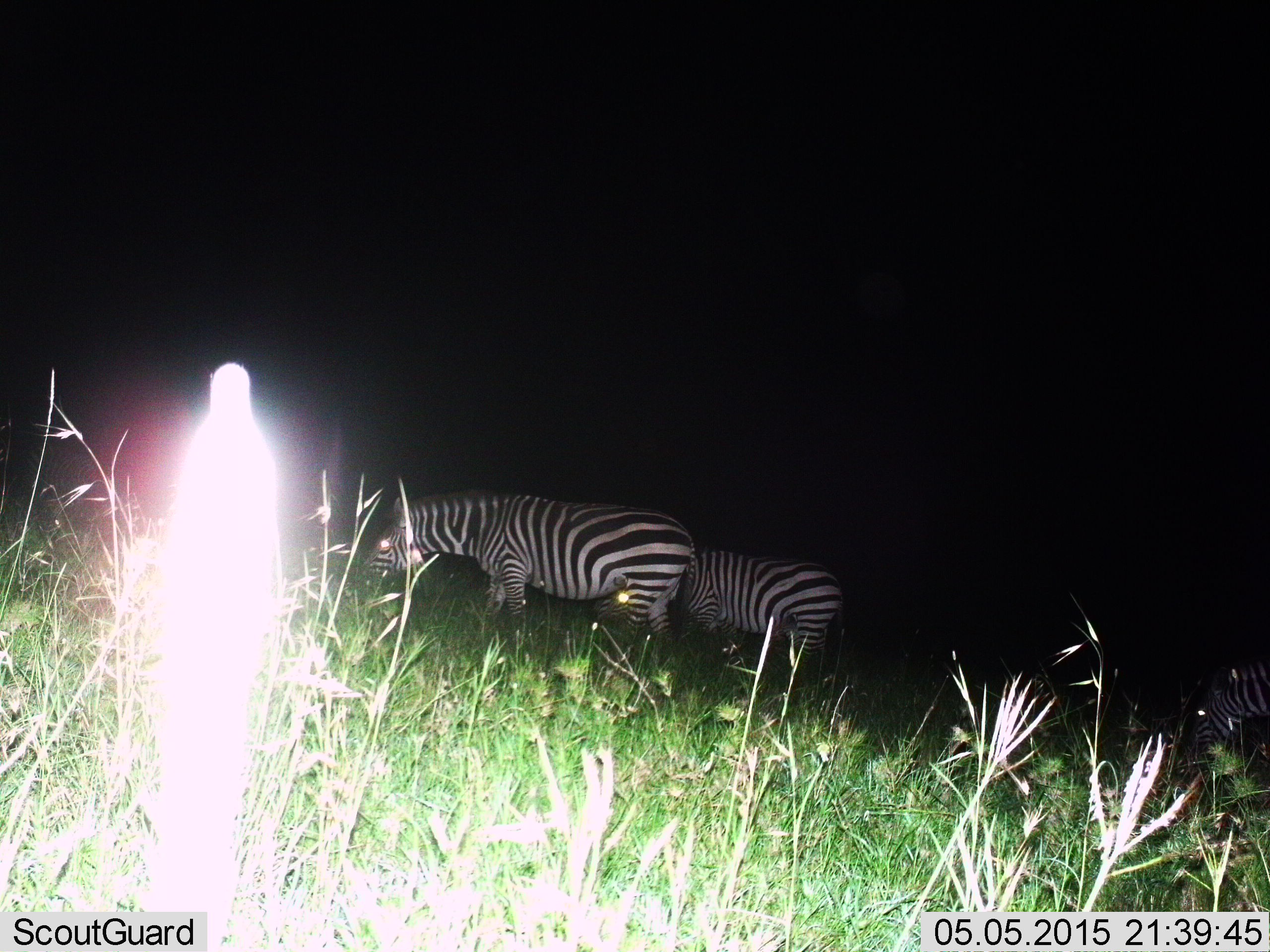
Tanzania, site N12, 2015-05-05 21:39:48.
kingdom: Animalia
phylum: Chordata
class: Mammalia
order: Perissodactyla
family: Equidae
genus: Equus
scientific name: Equus quagga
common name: plains zebra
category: zebra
Zebra (plains zebra) (Equus quagga), count 3. Behavior (volunteer vote fractions): standing 10%, resting 10%, moving 0%, interacting 0%. Young present (vote fraction): 0%. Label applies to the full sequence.